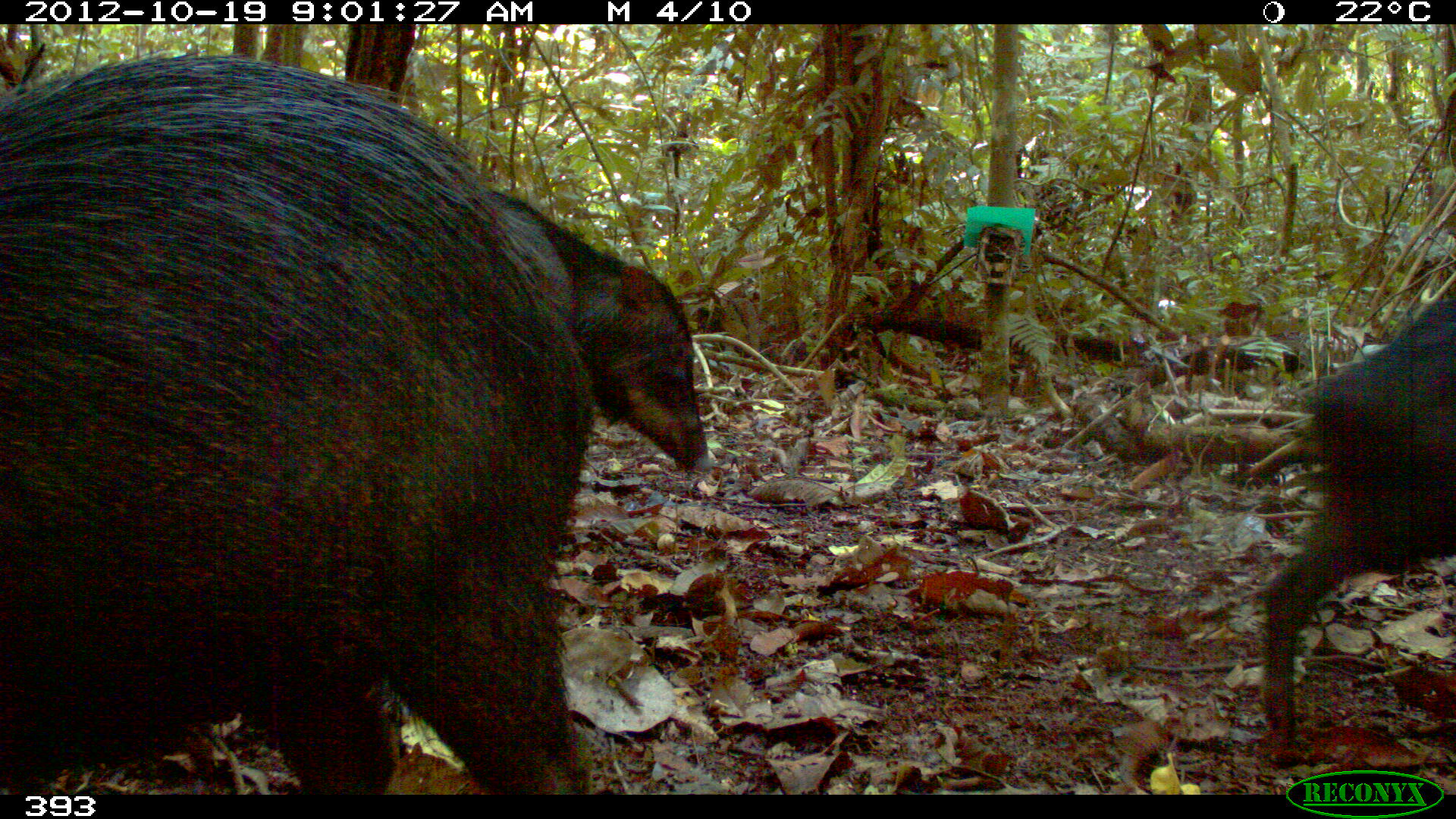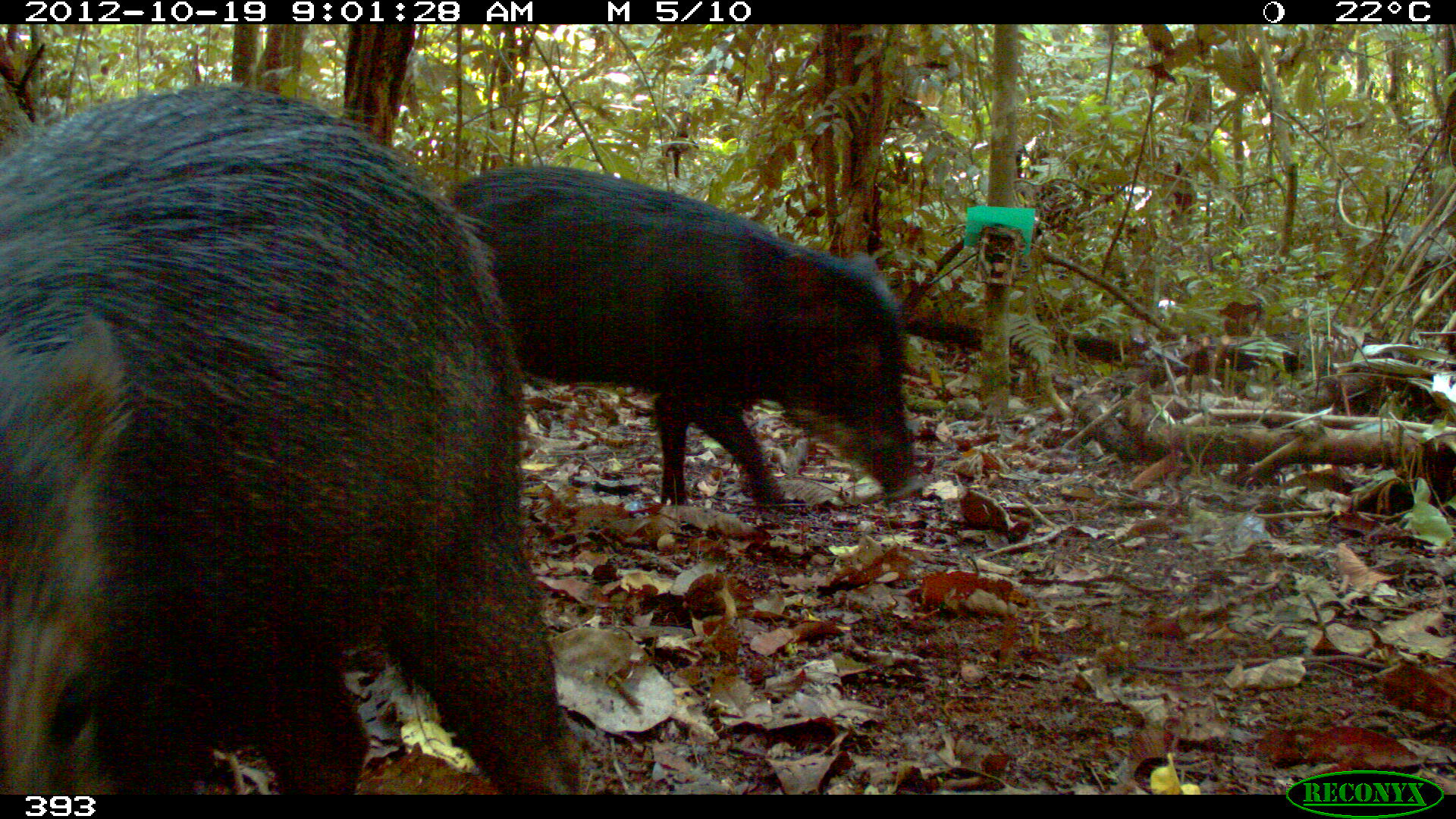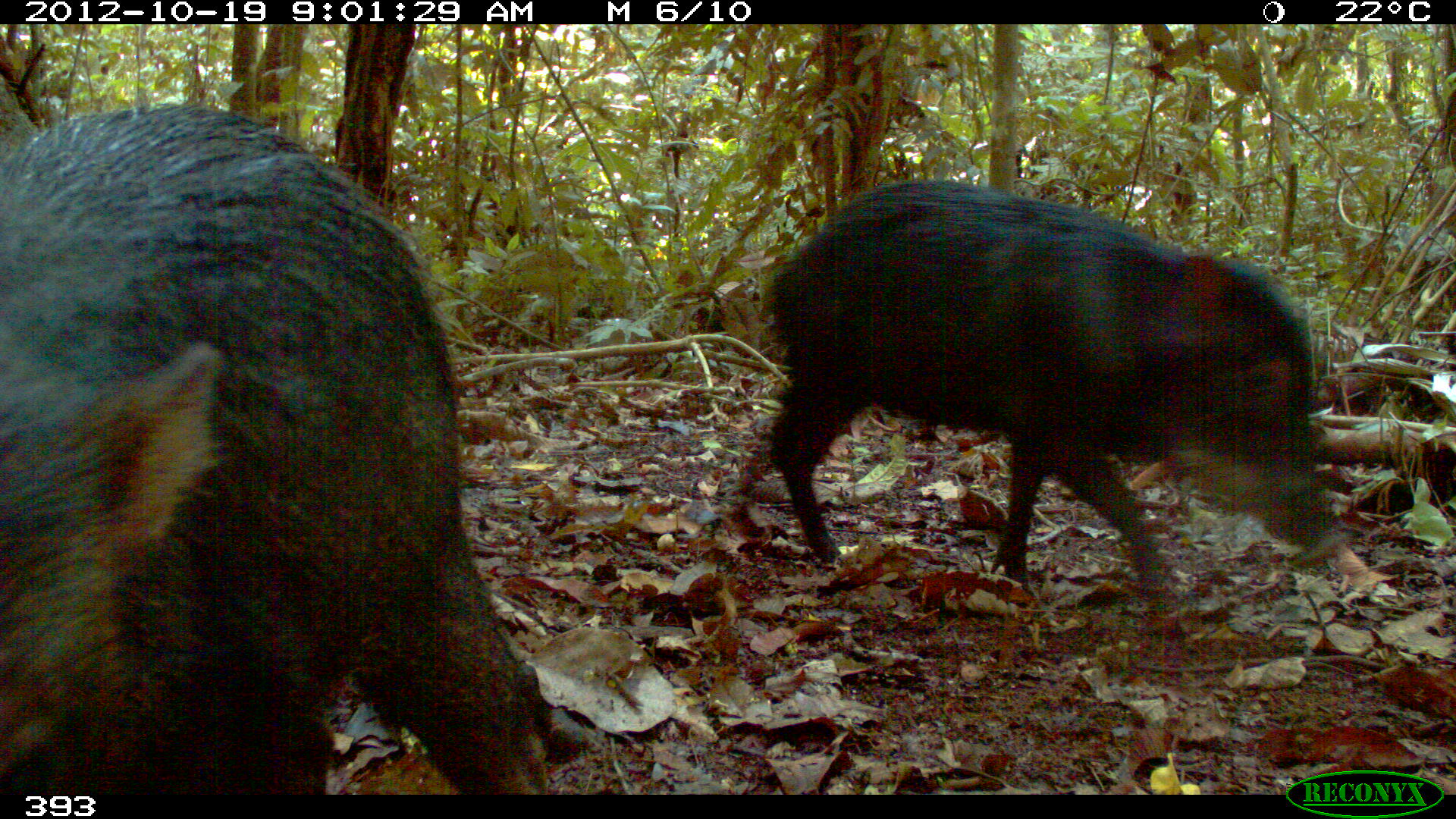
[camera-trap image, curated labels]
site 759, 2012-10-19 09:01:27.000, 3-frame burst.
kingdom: Animalia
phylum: Chordata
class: Mammalia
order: Artiodactyla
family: Tayassuidae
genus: Tayassu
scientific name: Tayassu pecari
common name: white-lipped peccary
Tayassu pecari (white-lipped peccary).